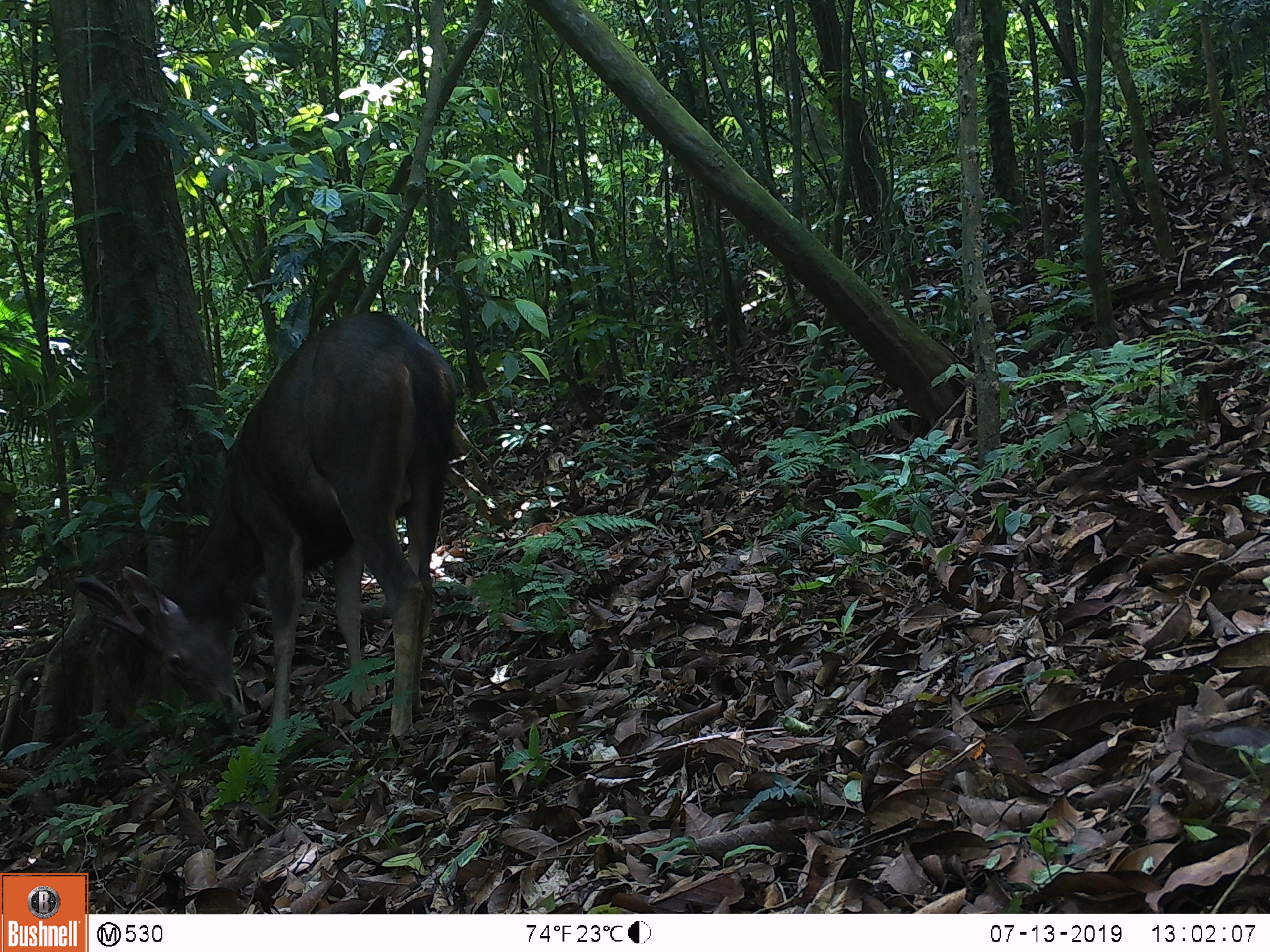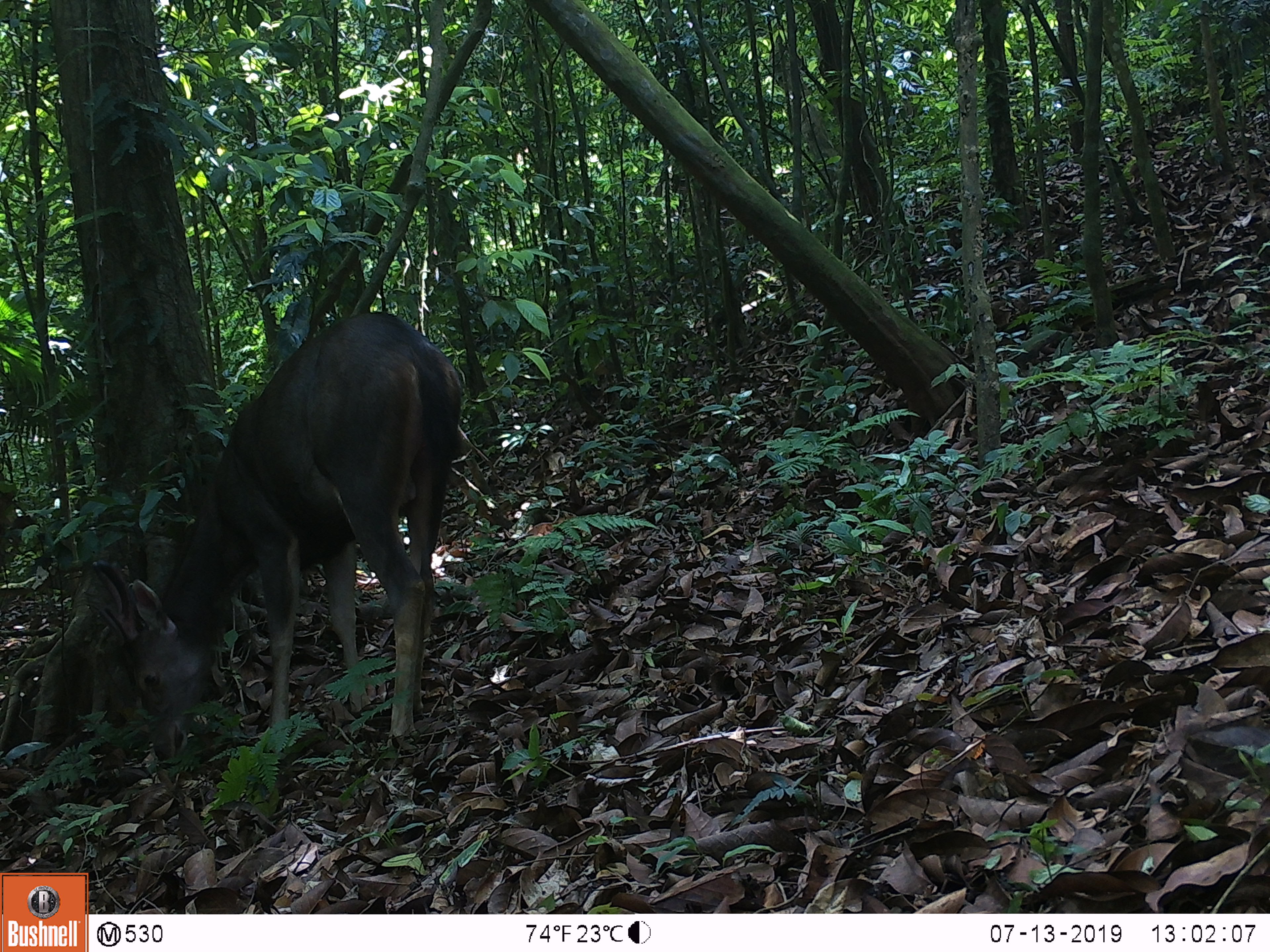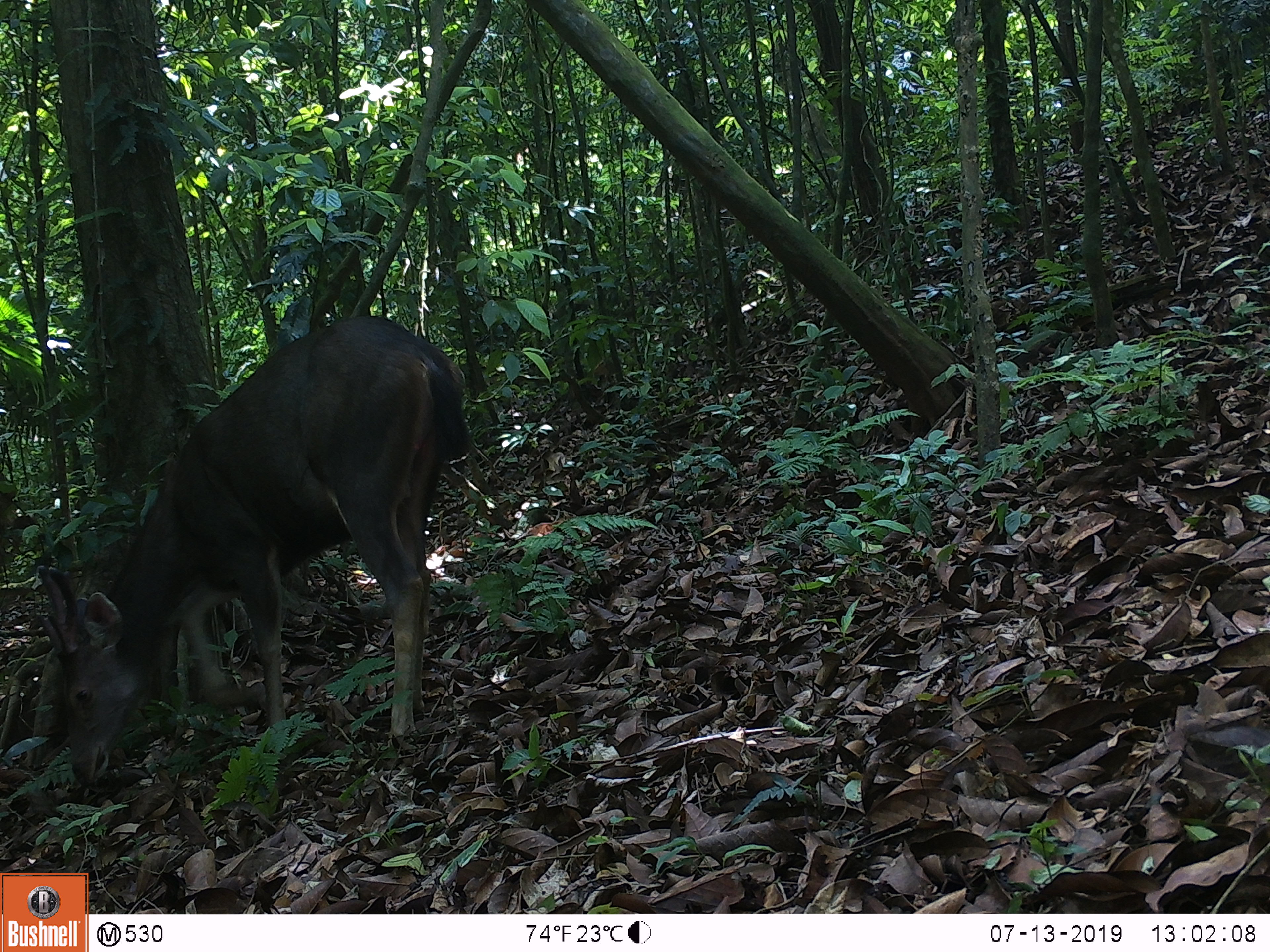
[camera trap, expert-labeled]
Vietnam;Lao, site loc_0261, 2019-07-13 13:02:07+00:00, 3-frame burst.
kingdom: Animalia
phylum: Chordata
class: Mammalia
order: Artiodactyla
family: Cervidae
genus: Rusa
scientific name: Rusa unicolor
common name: sambar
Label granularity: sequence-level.